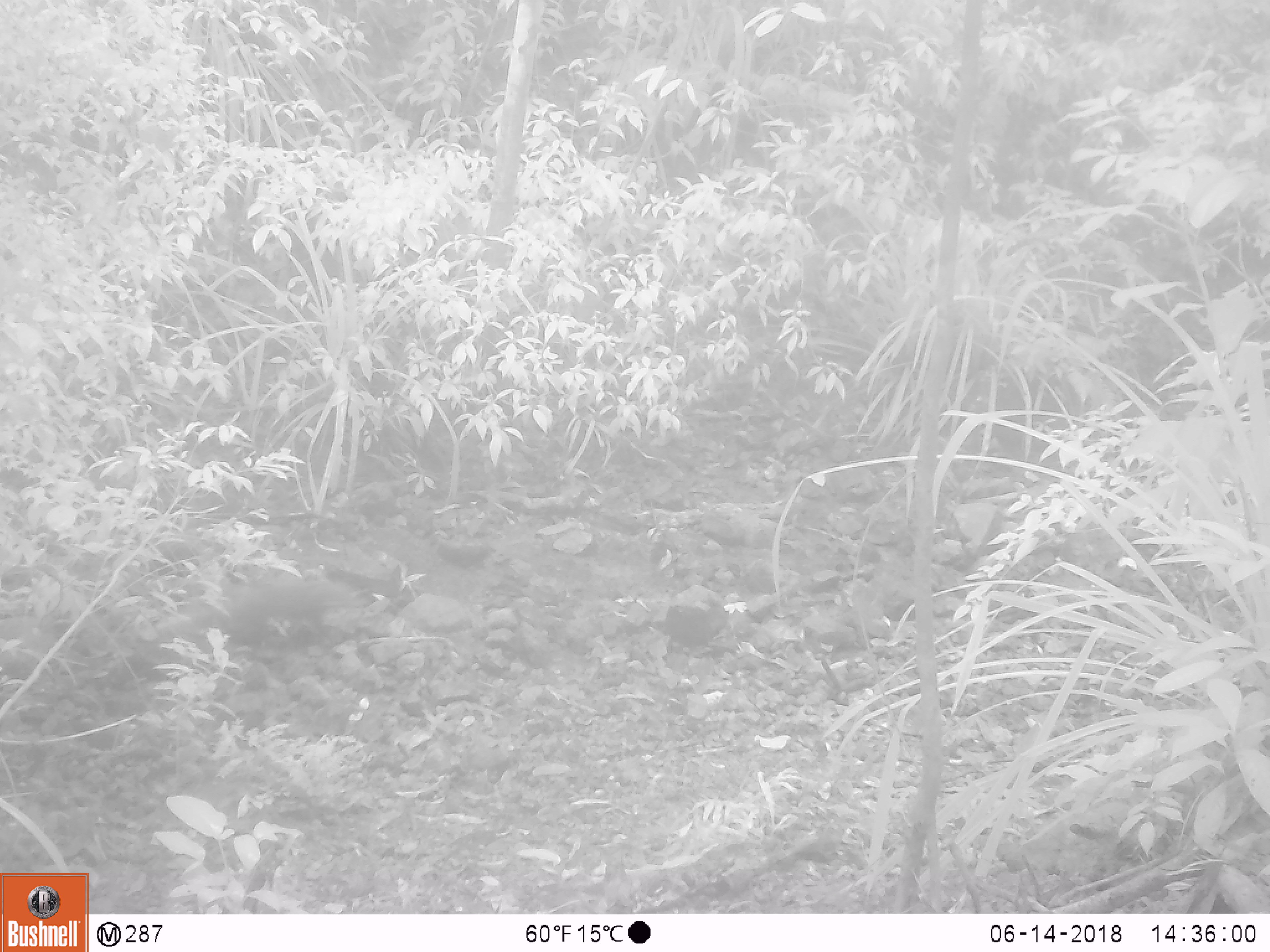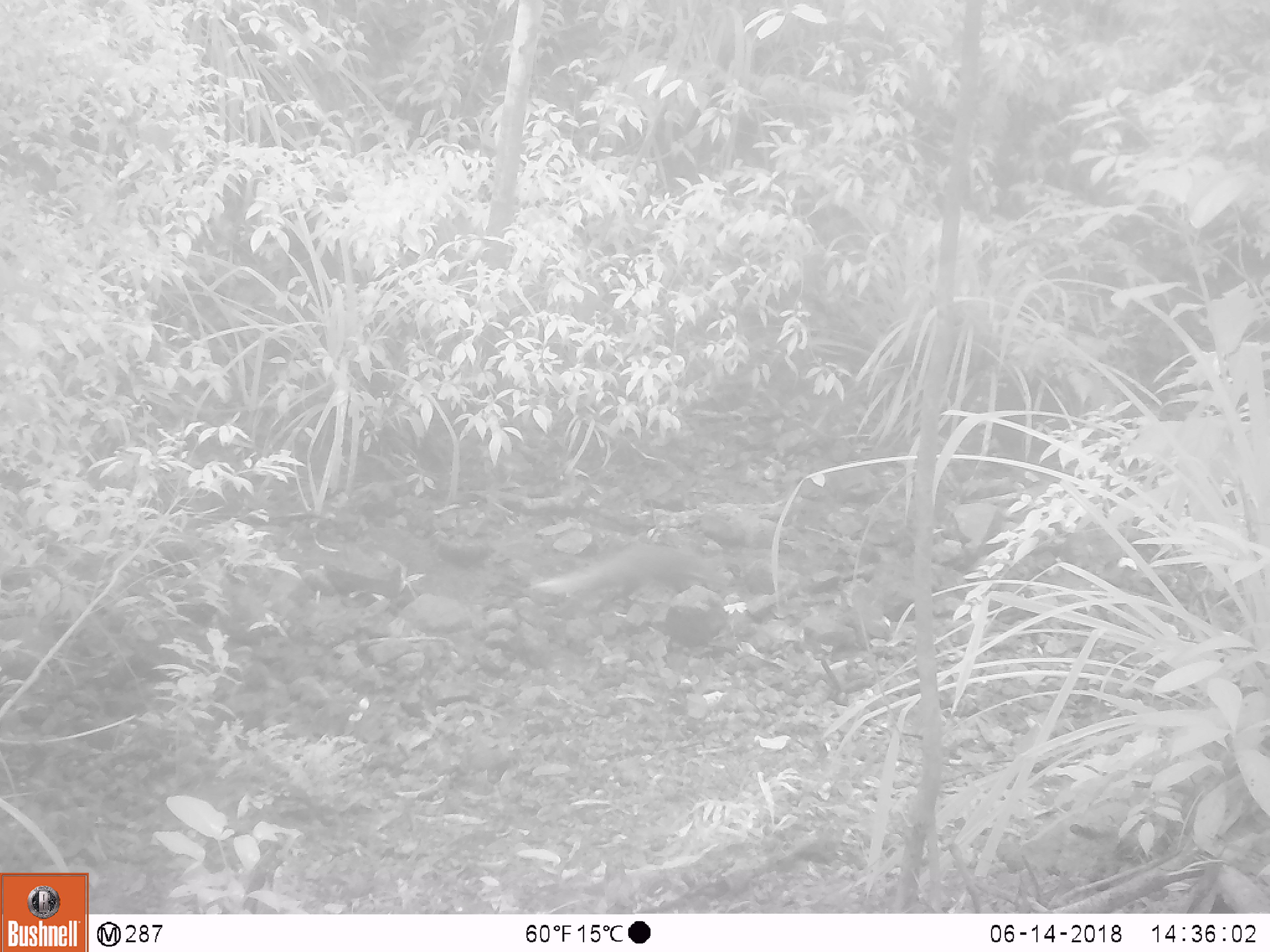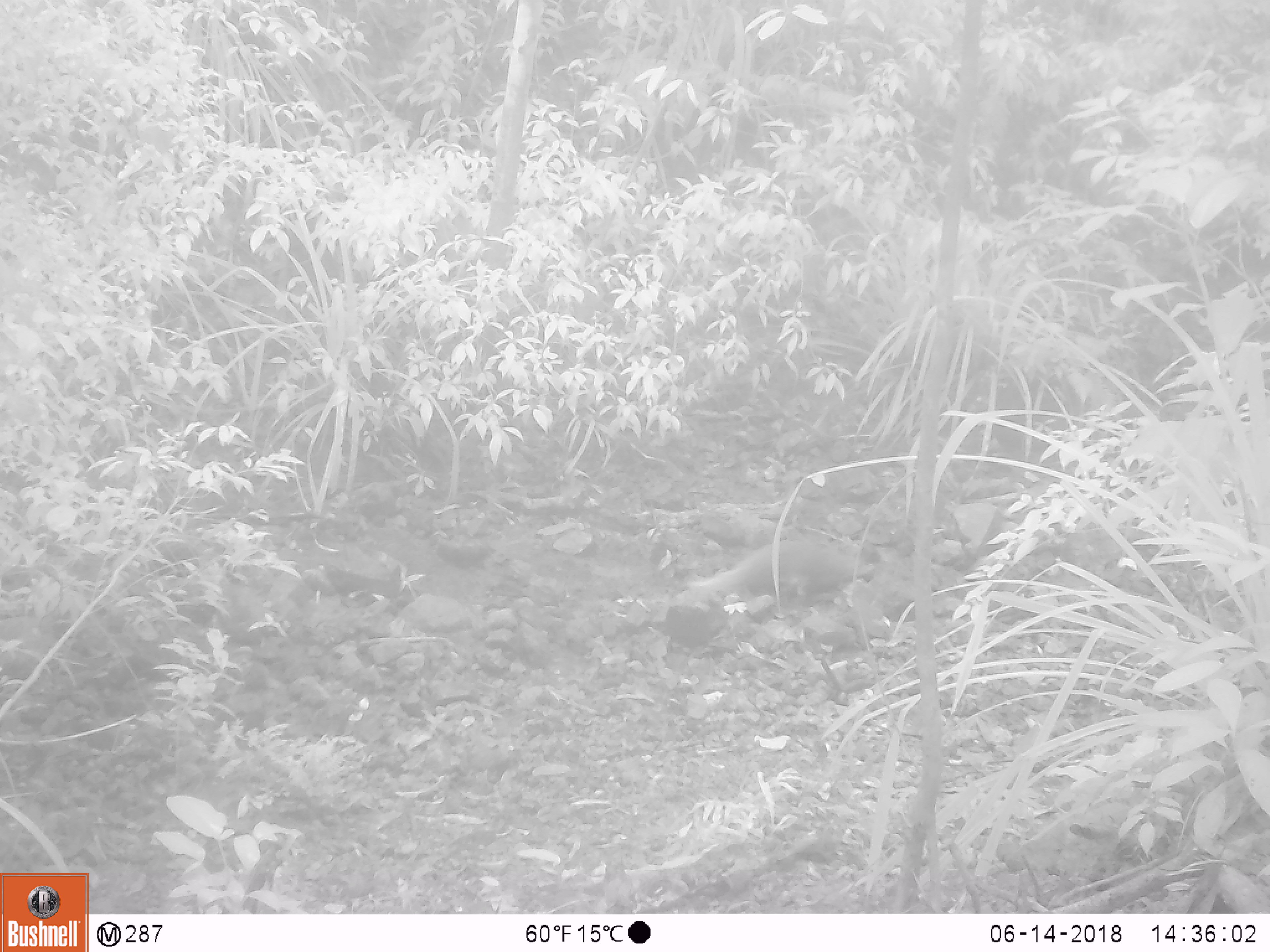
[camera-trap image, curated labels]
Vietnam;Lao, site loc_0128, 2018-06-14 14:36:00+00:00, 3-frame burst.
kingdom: Animalia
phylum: Chordata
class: Mammalia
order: Carnivora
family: Herpestidae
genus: Urva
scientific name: Urva urva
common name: crab-eating mongoose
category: crab eating mongoose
Crab eating mongoose (crab-eating mongoose) (Urva urva). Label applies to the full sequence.